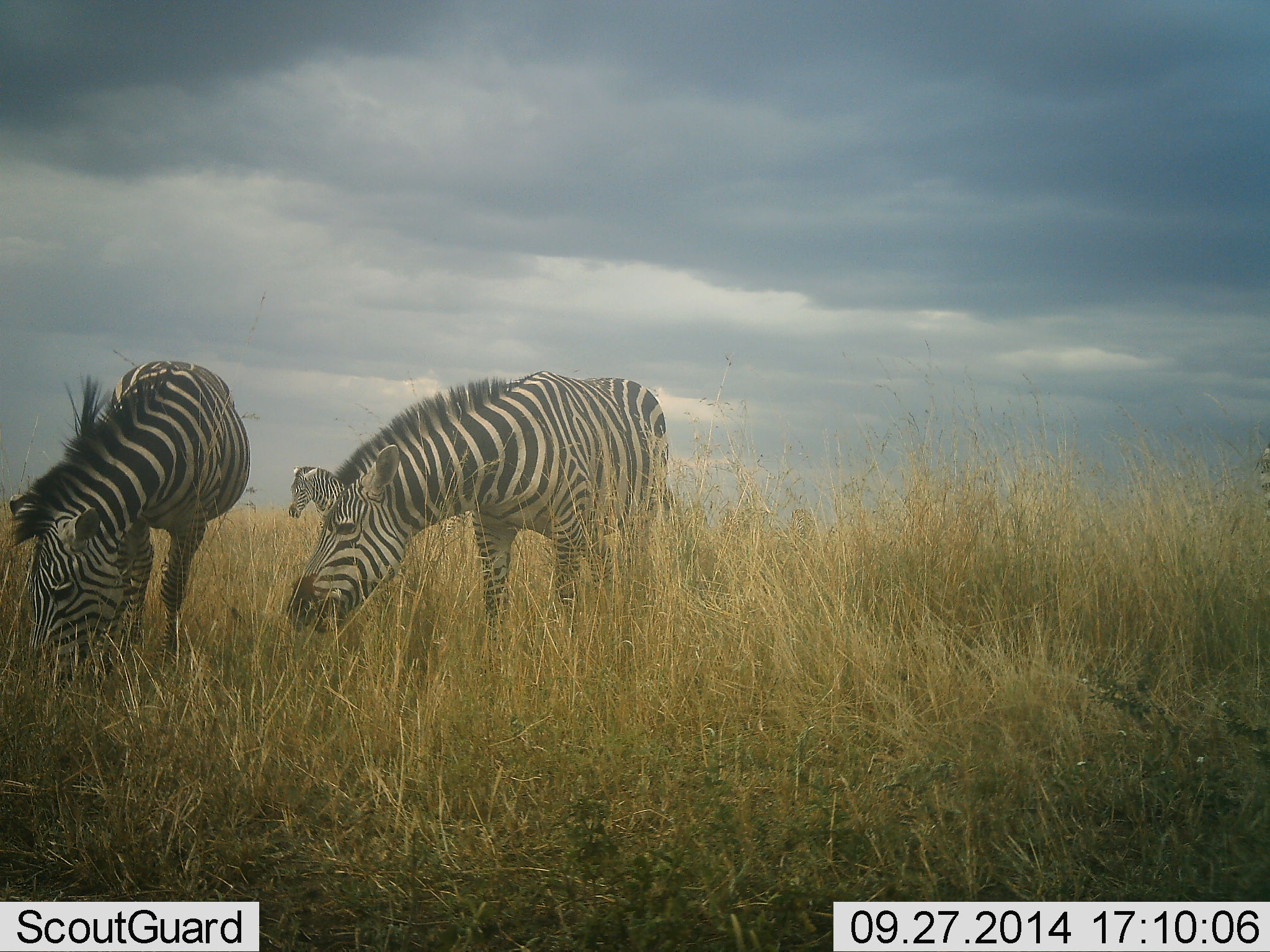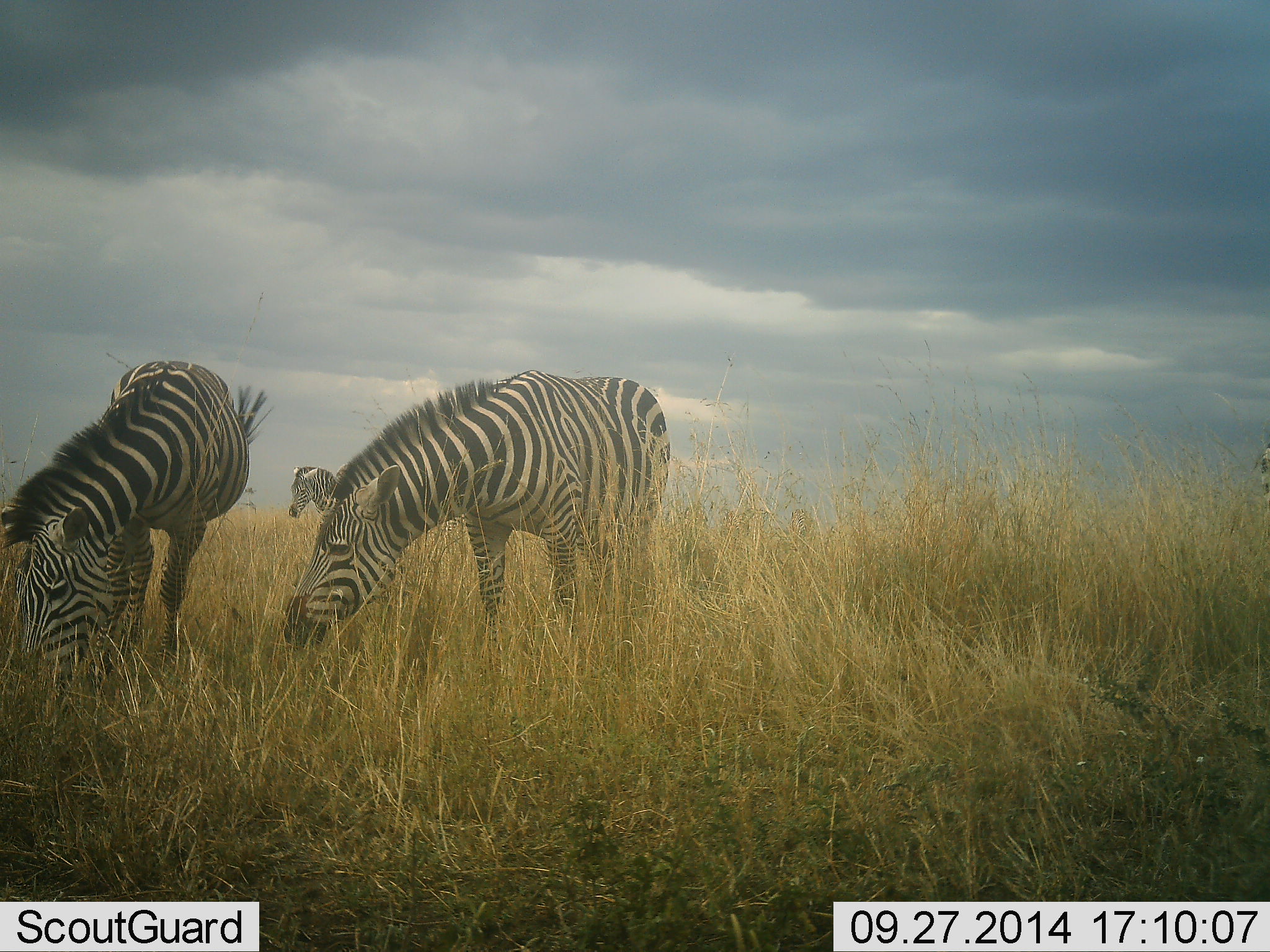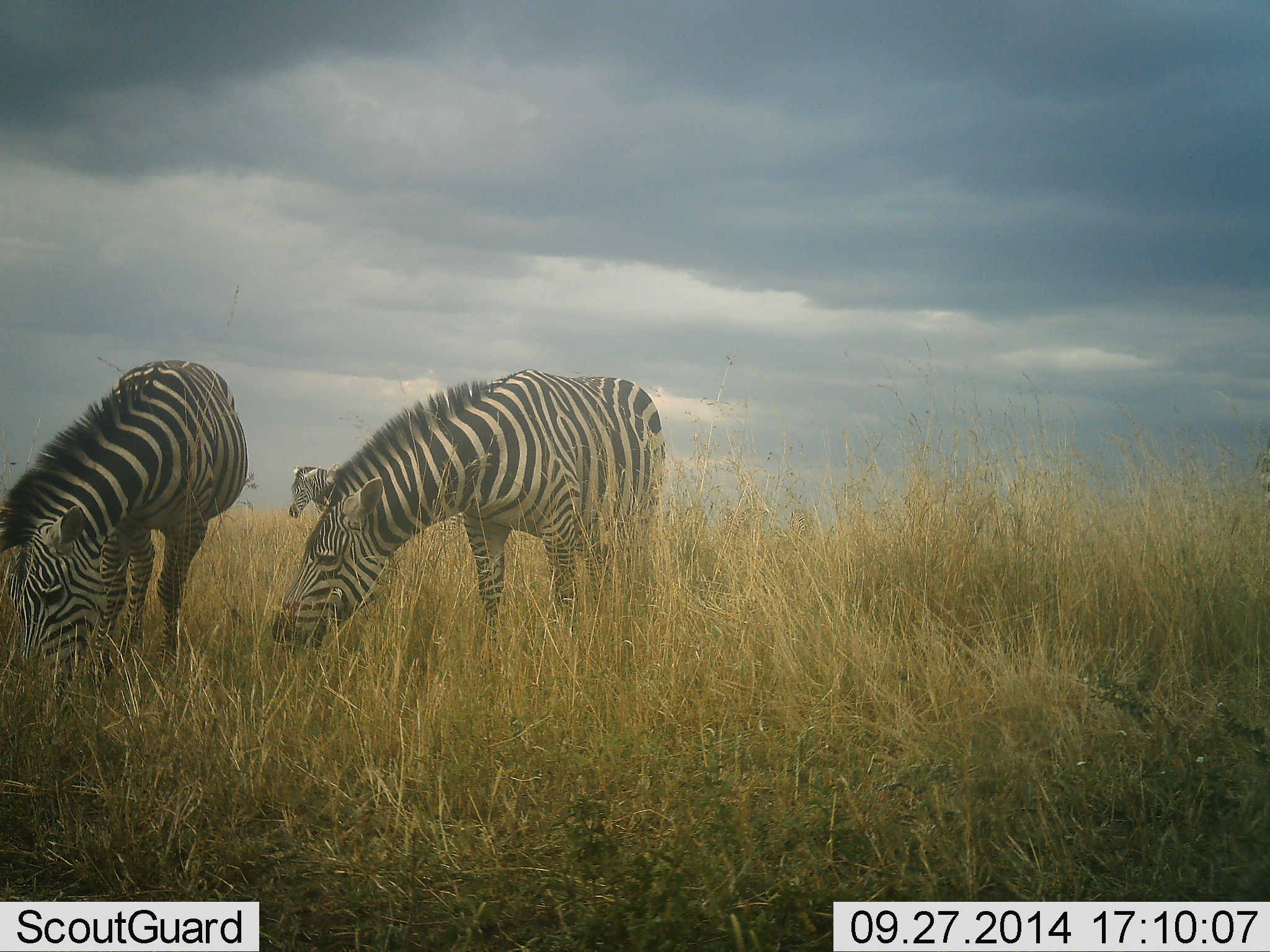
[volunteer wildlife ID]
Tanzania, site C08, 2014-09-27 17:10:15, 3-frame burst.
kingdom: Animalia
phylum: Chordata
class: Mammalia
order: Perissodactyla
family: Equidae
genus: Equus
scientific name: Equus quagga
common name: plains zebra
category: zebra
Zebra (plains zebra) (Equus quagga), count 3. Behavior (volunteer vote fractions): standing 30%, resting 0%, moving 0%, interacting 0%. Young present (vote fraction): 0%. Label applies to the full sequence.